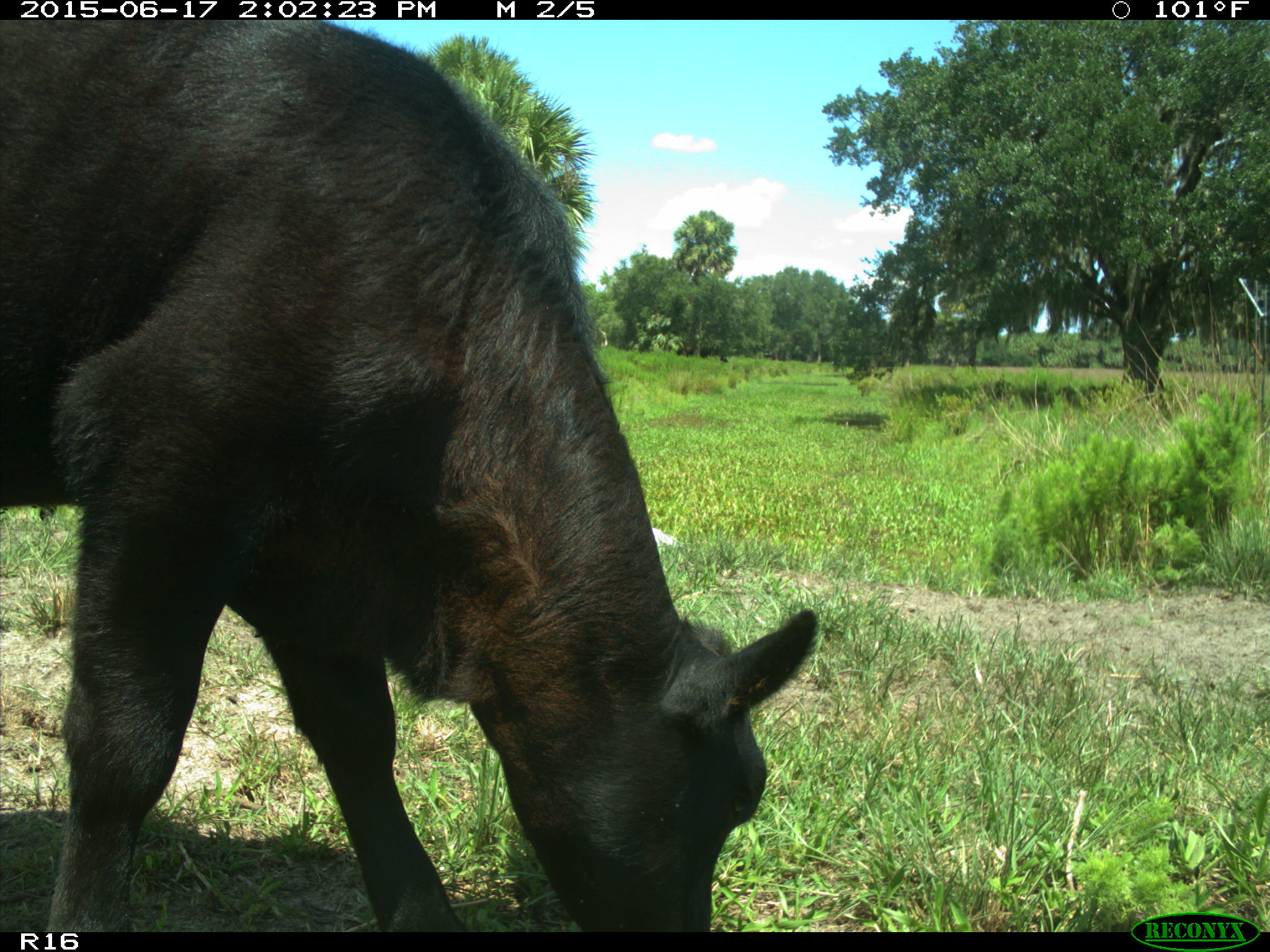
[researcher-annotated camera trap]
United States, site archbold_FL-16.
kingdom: Animalia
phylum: Chordata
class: Mammalia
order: Artiodactyla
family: Bovidae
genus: Bos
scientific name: Bos taurus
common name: domestic cow